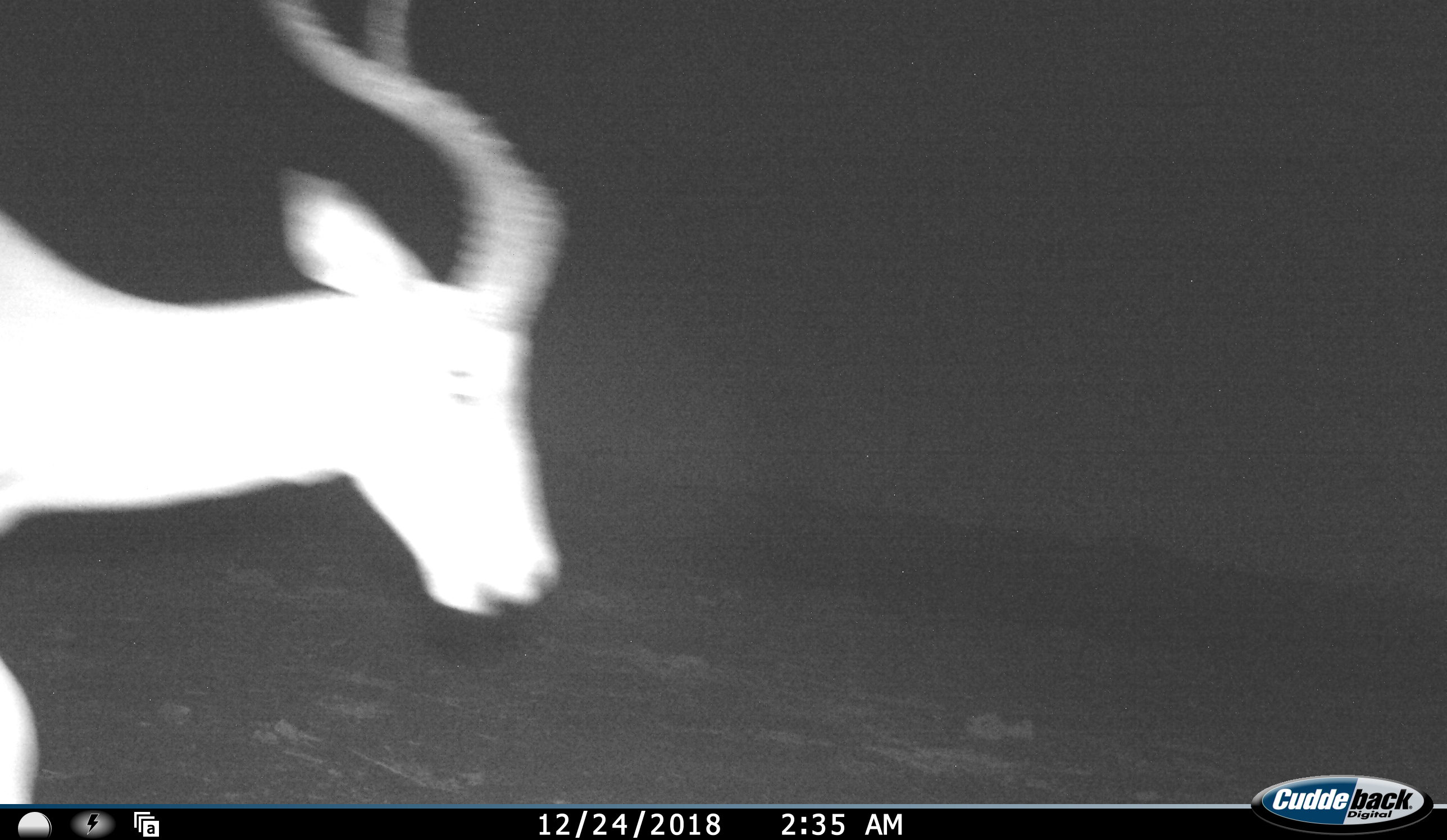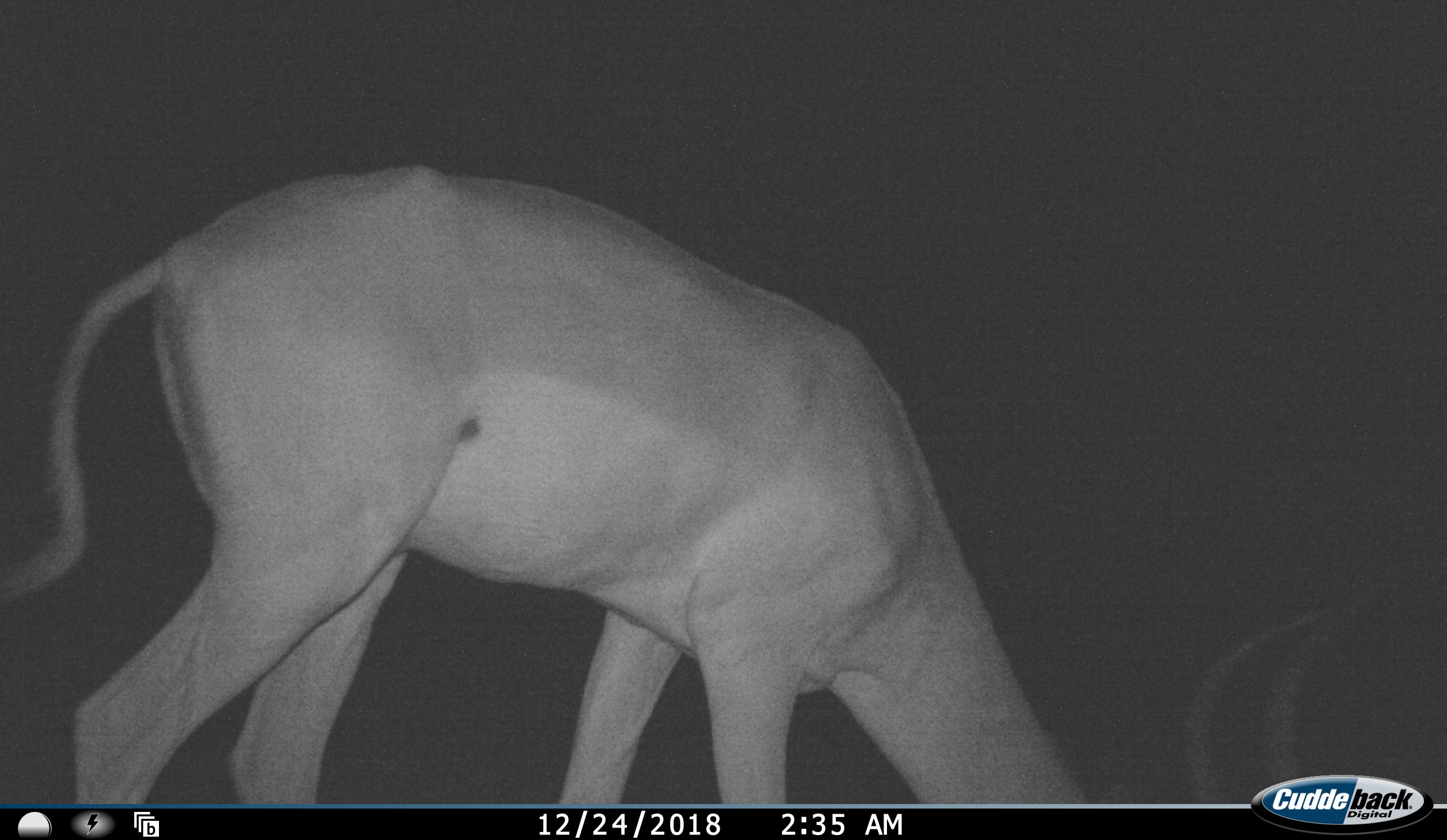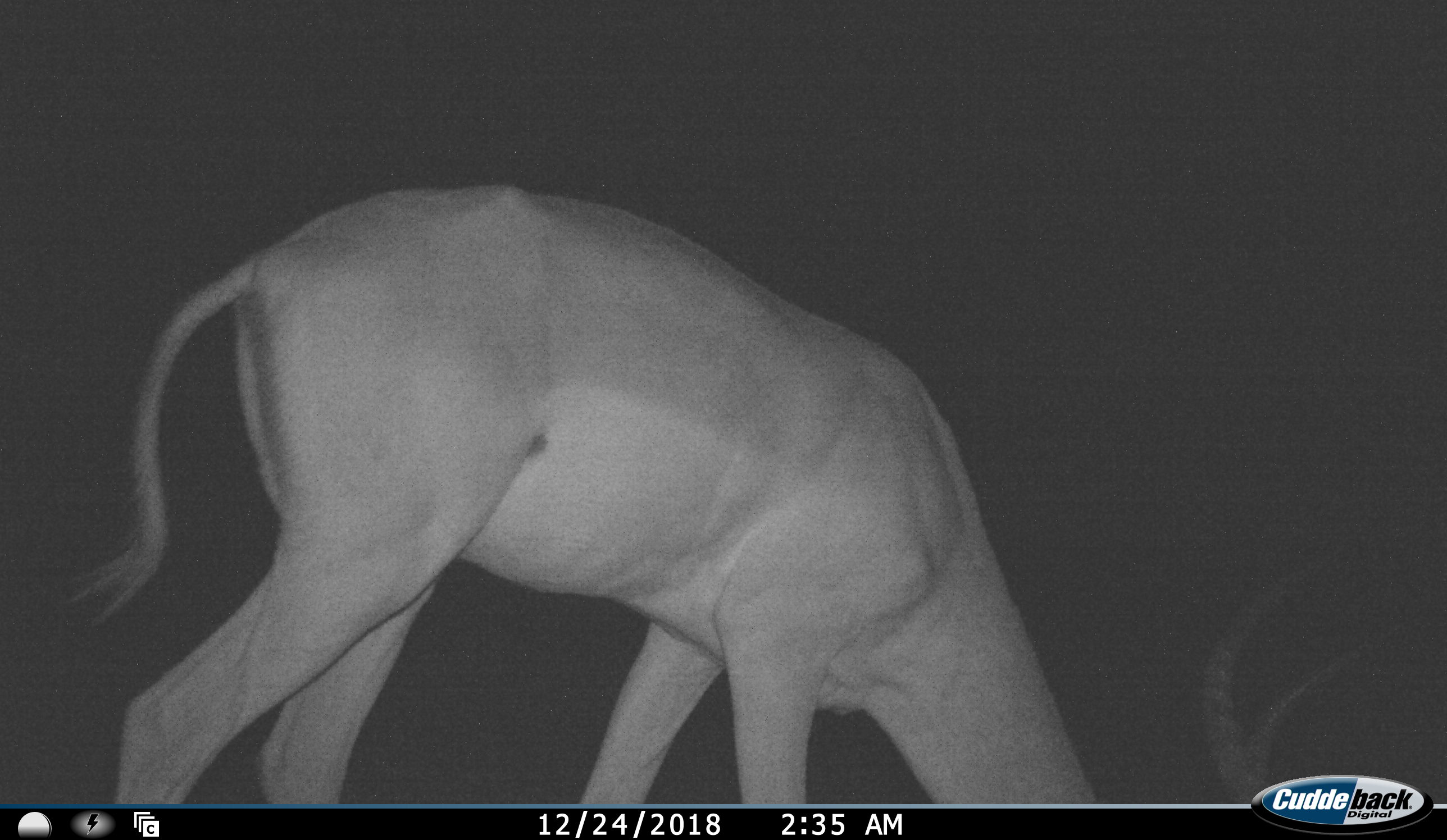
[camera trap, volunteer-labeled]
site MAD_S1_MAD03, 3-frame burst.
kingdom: Animalia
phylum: Chordata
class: Mammalia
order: Artiodactyla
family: Bovidae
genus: Aepyceros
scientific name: Aepyceros melampus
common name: impala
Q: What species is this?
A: Impala (Aepyceros melampus).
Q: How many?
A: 1.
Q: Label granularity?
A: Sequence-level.